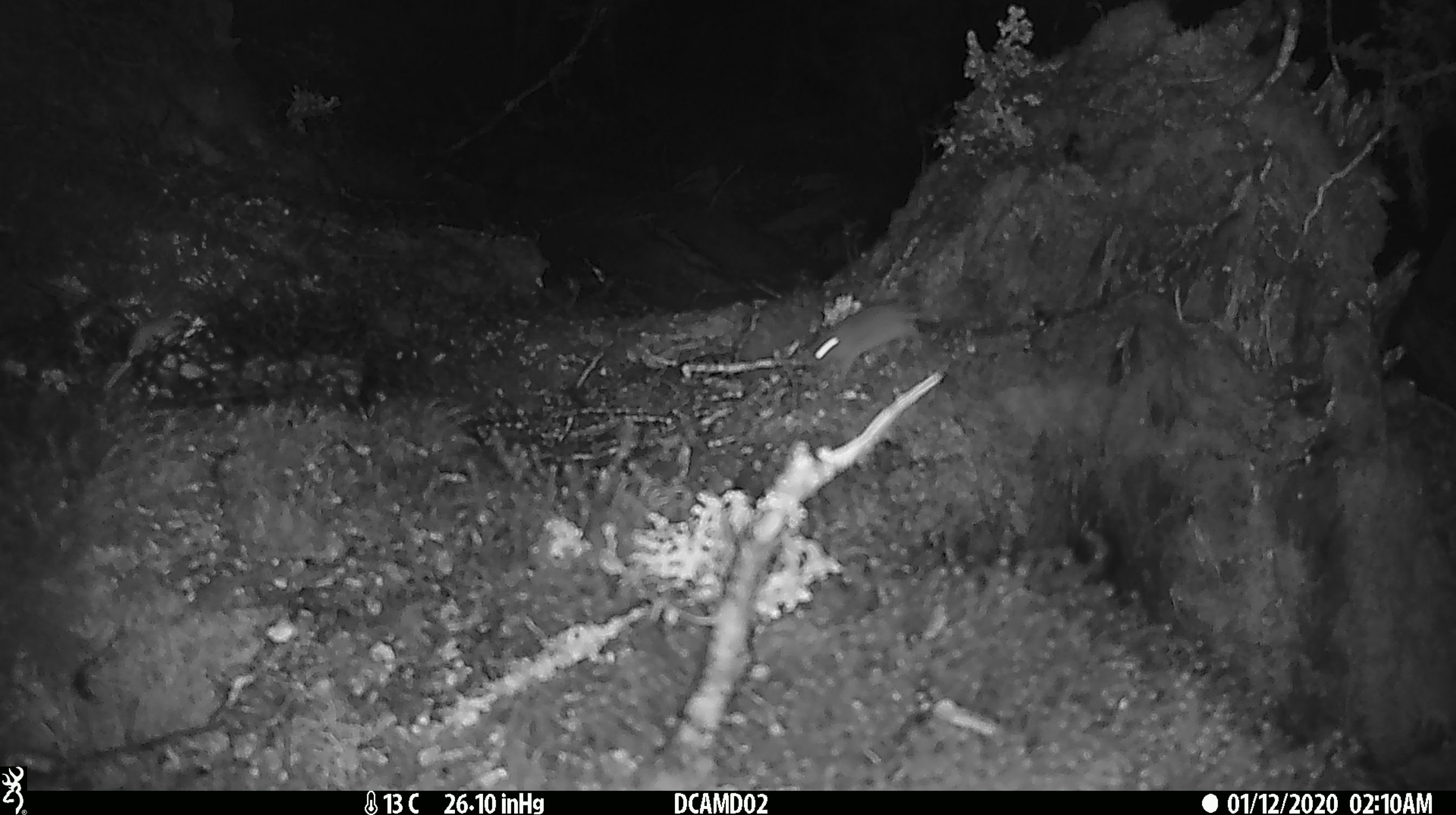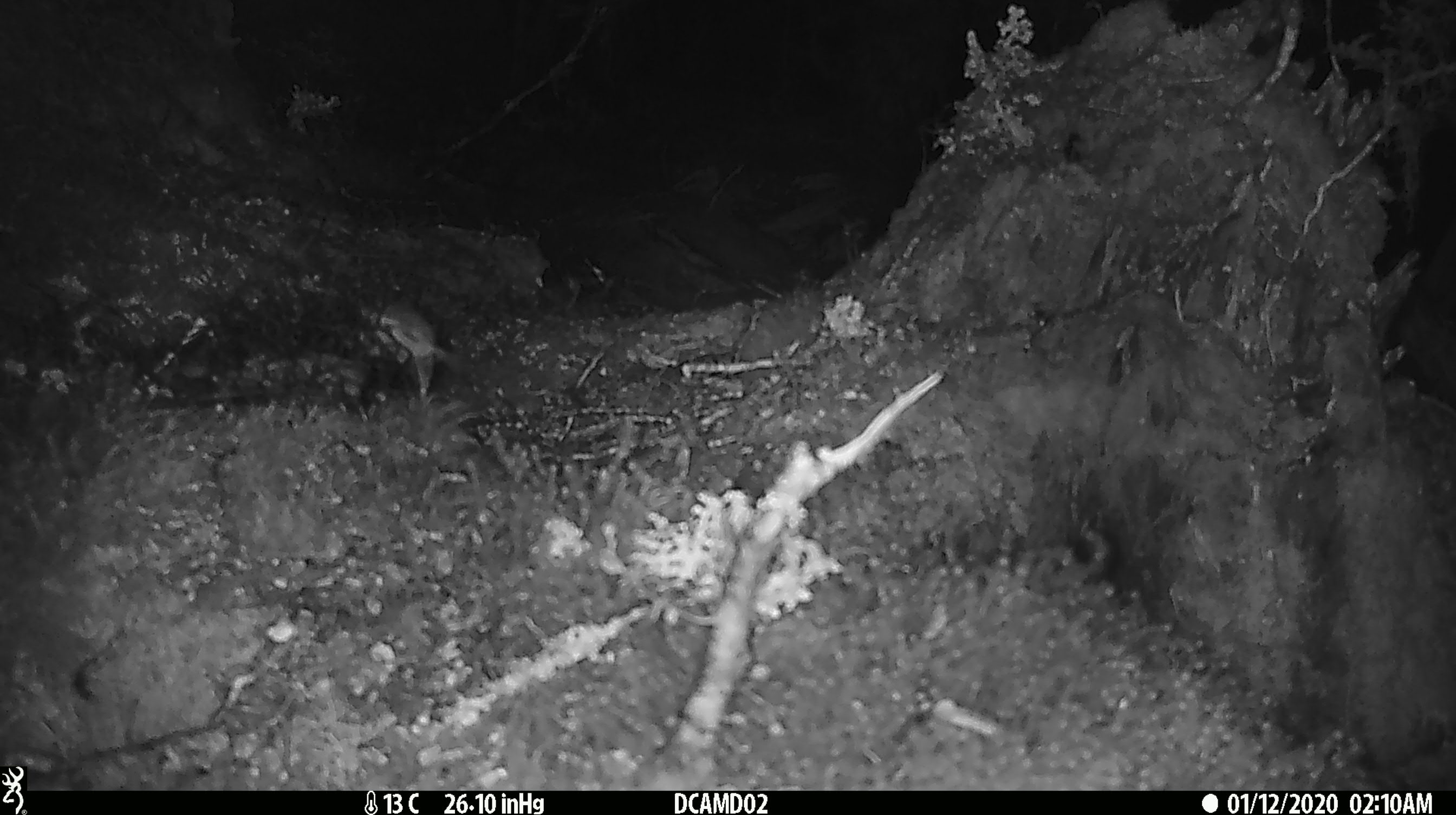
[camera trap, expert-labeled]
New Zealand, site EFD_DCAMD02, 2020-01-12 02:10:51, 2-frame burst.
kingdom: Animalia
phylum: Chordata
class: Mammalia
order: Rodentia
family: Muridae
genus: Mus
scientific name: Mus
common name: mouse